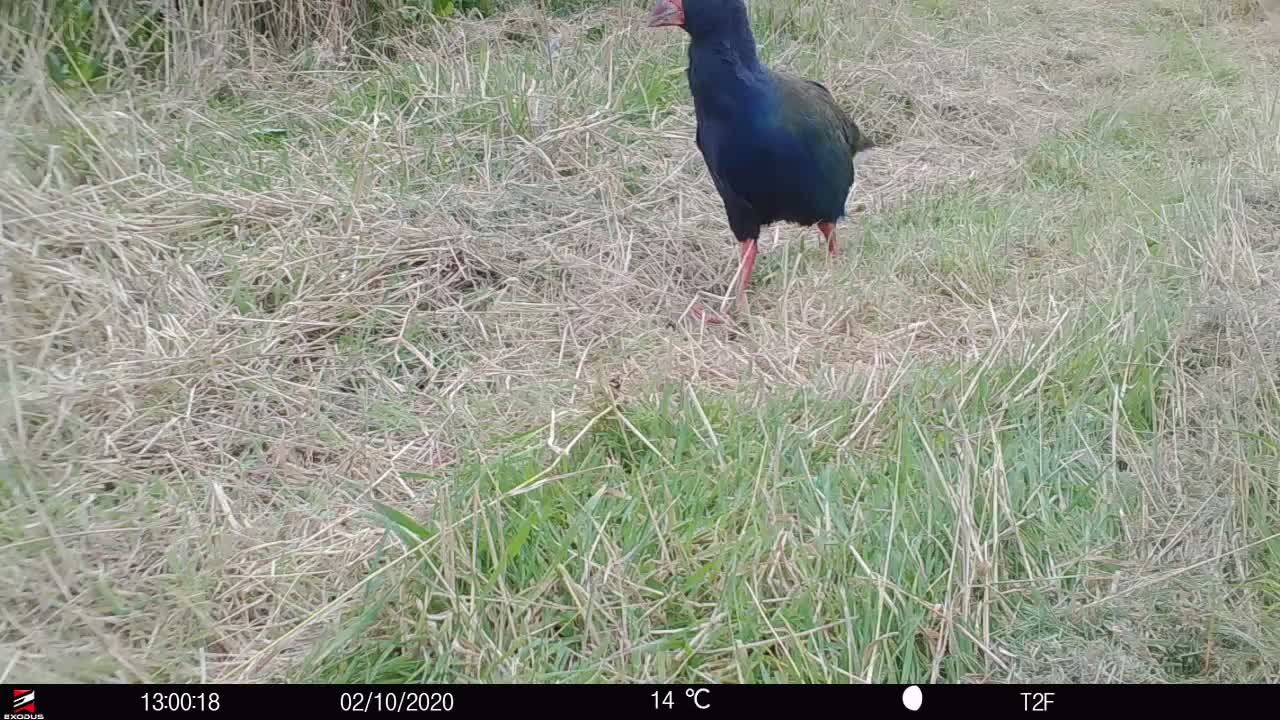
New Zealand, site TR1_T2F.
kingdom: Animalia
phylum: Chordata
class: Aves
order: Gruiformes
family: Rallidae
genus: Porphyrio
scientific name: Porphyrio mantelli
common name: takahe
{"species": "takahe (Porphyrio mantelli)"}